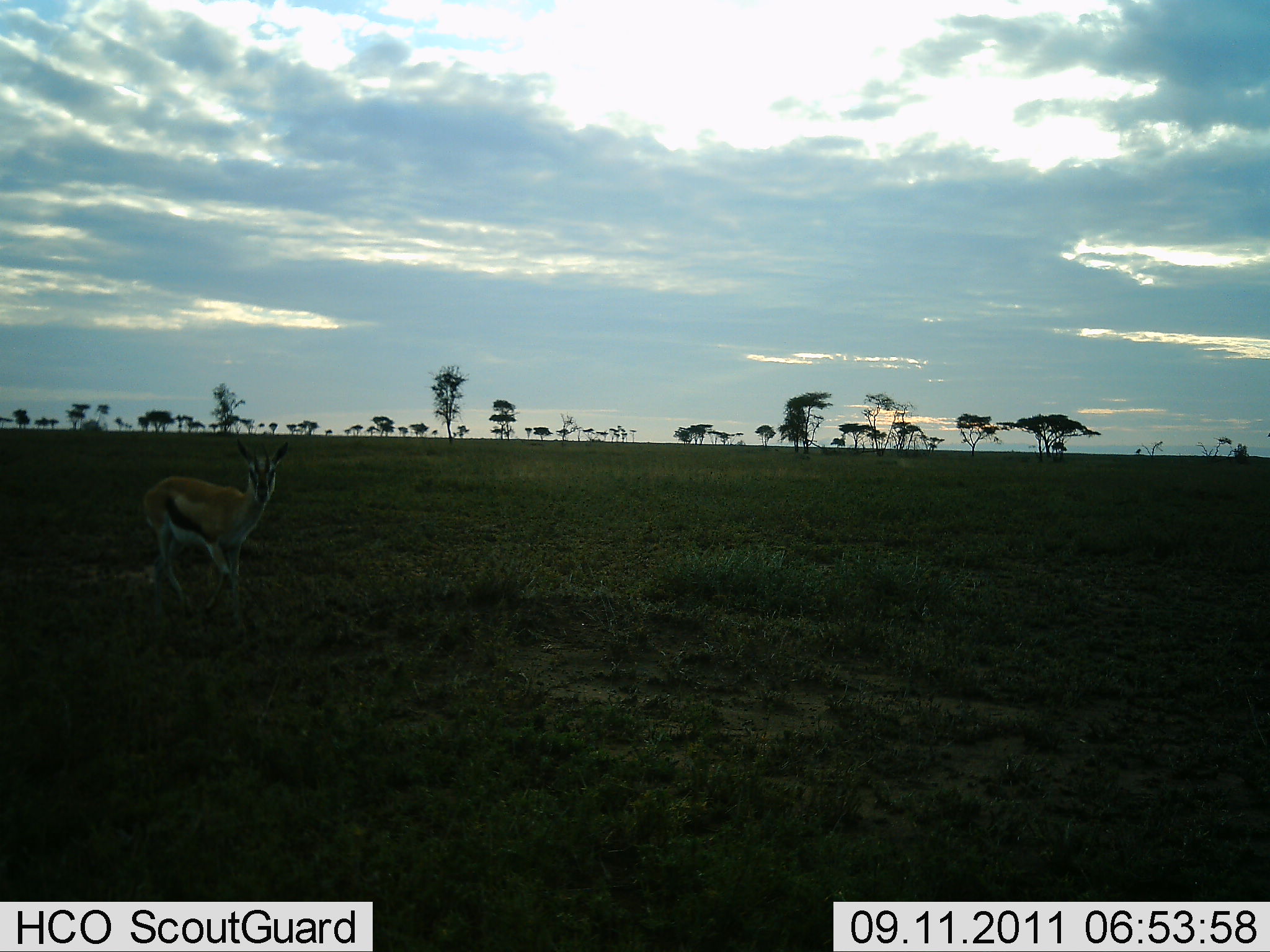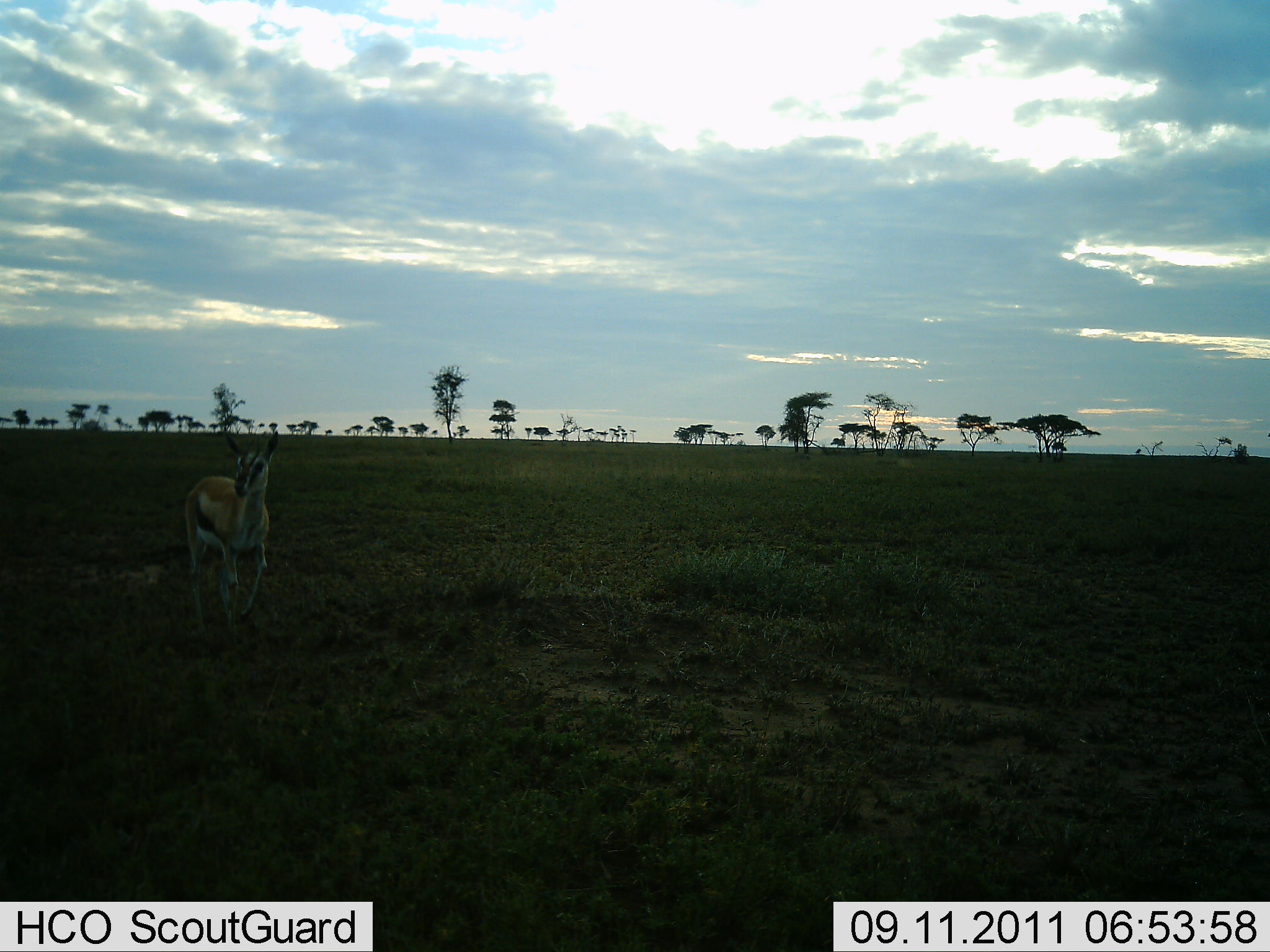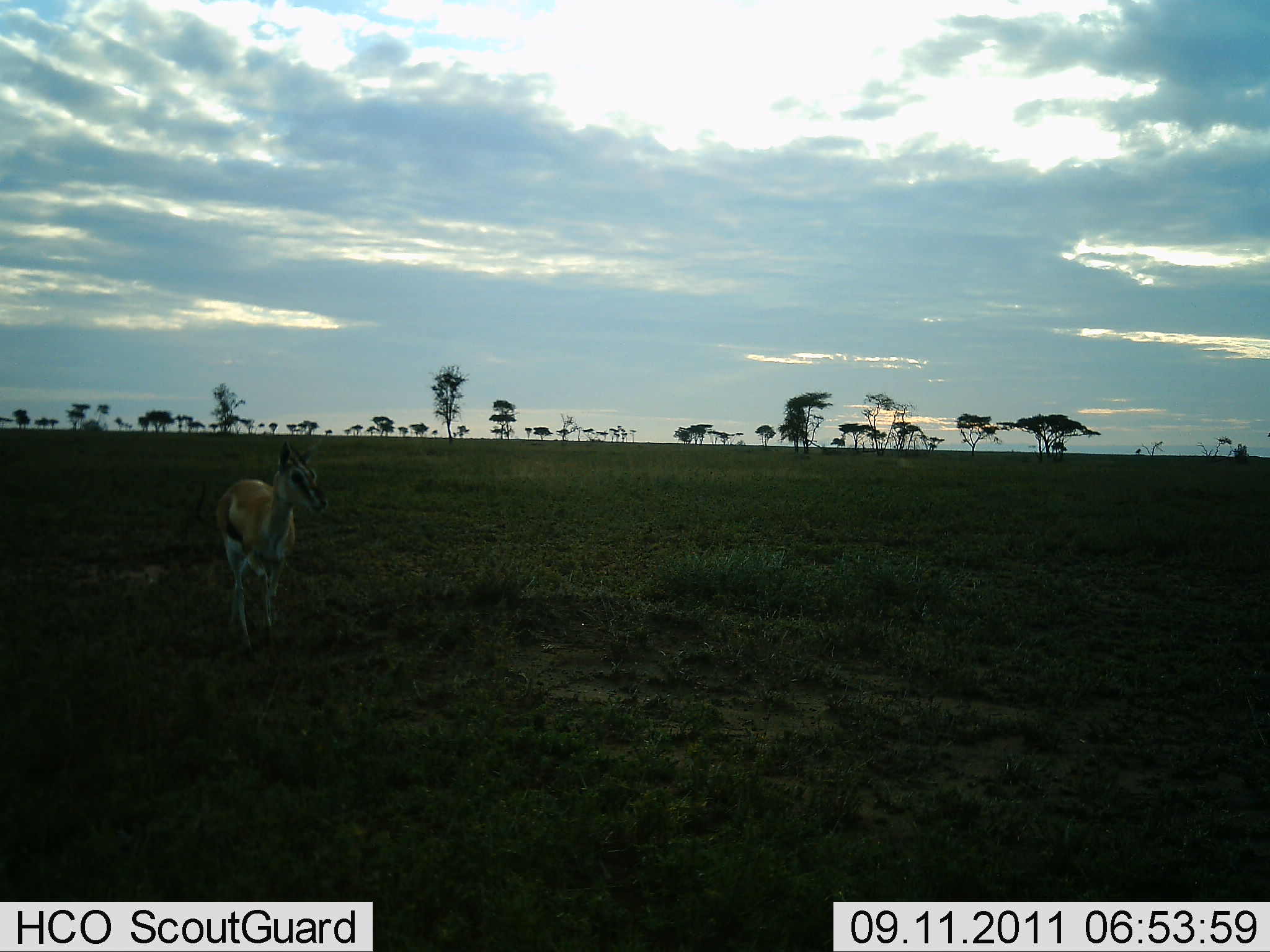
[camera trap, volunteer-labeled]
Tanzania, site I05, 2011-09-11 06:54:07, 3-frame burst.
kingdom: Animalia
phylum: Chordata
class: Mammalia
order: Artiodactyla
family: Bovidae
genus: Eudorcas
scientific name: Eudorcas thomsonii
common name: thomson's gazelle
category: gazellethomsons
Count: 1.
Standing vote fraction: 25%.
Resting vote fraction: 0%.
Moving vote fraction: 75%.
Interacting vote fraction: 0%.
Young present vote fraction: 8%.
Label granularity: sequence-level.